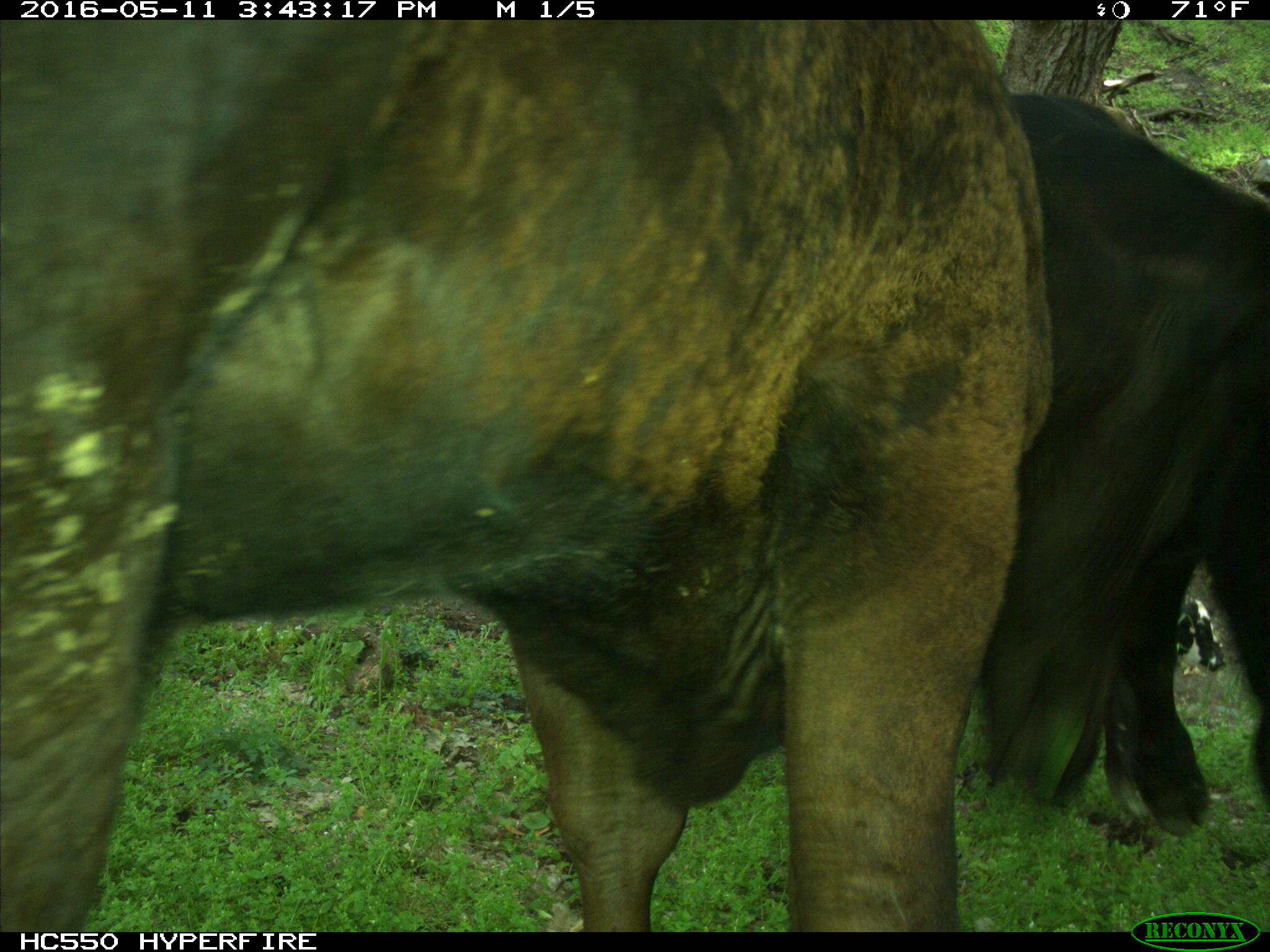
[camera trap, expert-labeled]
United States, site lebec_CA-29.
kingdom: Animalia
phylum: Chordata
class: Mammalia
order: Artiodactyla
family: Bovidae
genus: Bos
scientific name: Bos taurus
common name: domestic cow